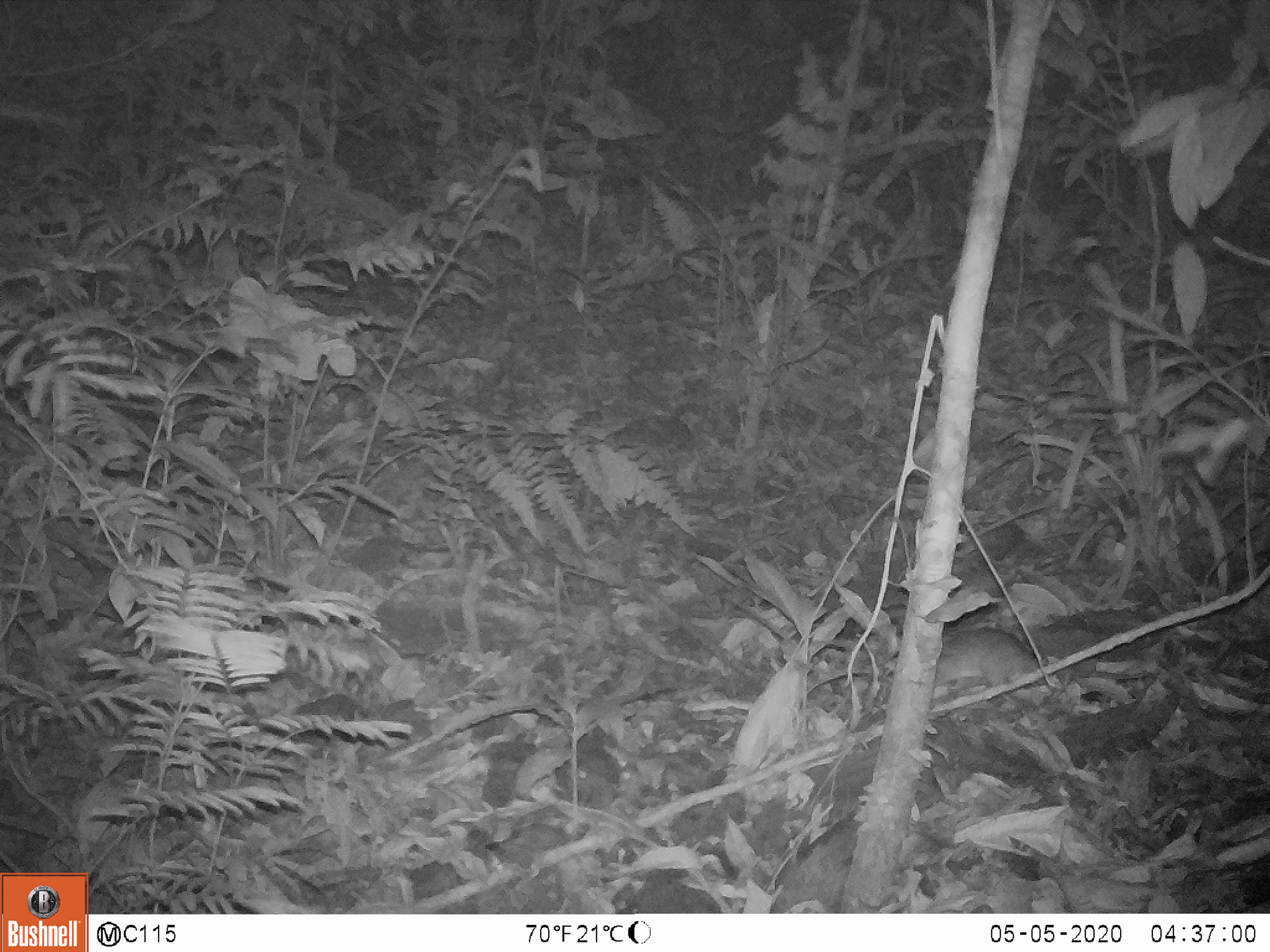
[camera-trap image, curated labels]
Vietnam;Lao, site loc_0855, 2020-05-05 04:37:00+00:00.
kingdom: Animalia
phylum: Chordata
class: Mammalia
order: Rodentia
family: Muridae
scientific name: Muridae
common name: old-world mice and rats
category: unidentified murid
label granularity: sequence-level